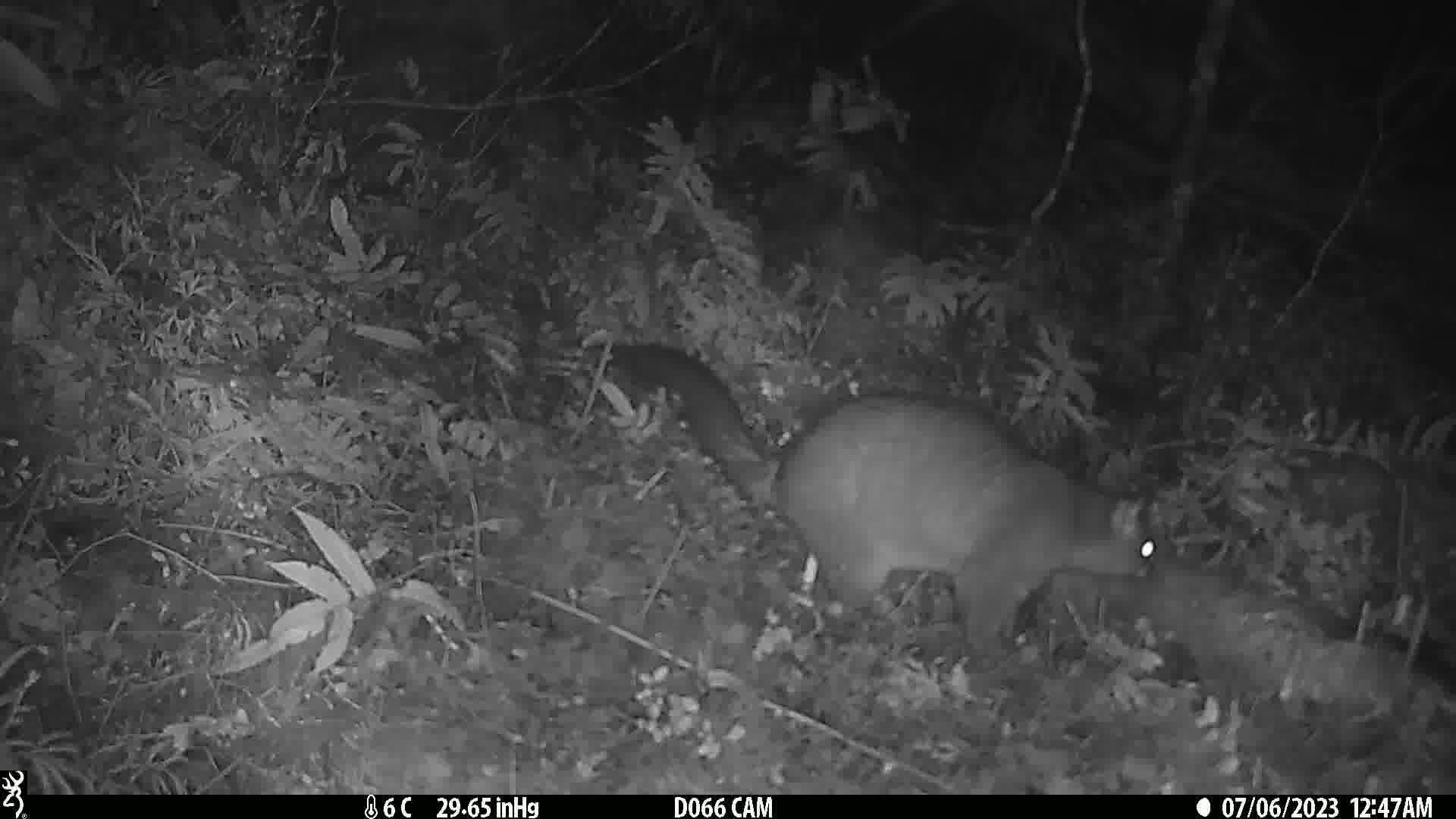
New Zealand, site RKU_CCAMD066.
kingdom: Animalia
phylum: Chordata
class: Mammalia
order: Diprotodontia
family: Phalangeridae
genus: Trichosurus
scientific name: Trichosurus vulpecula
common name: common brushtail possum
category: possum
Possum (common brushtail possum) (Trichosurus vulpecula).